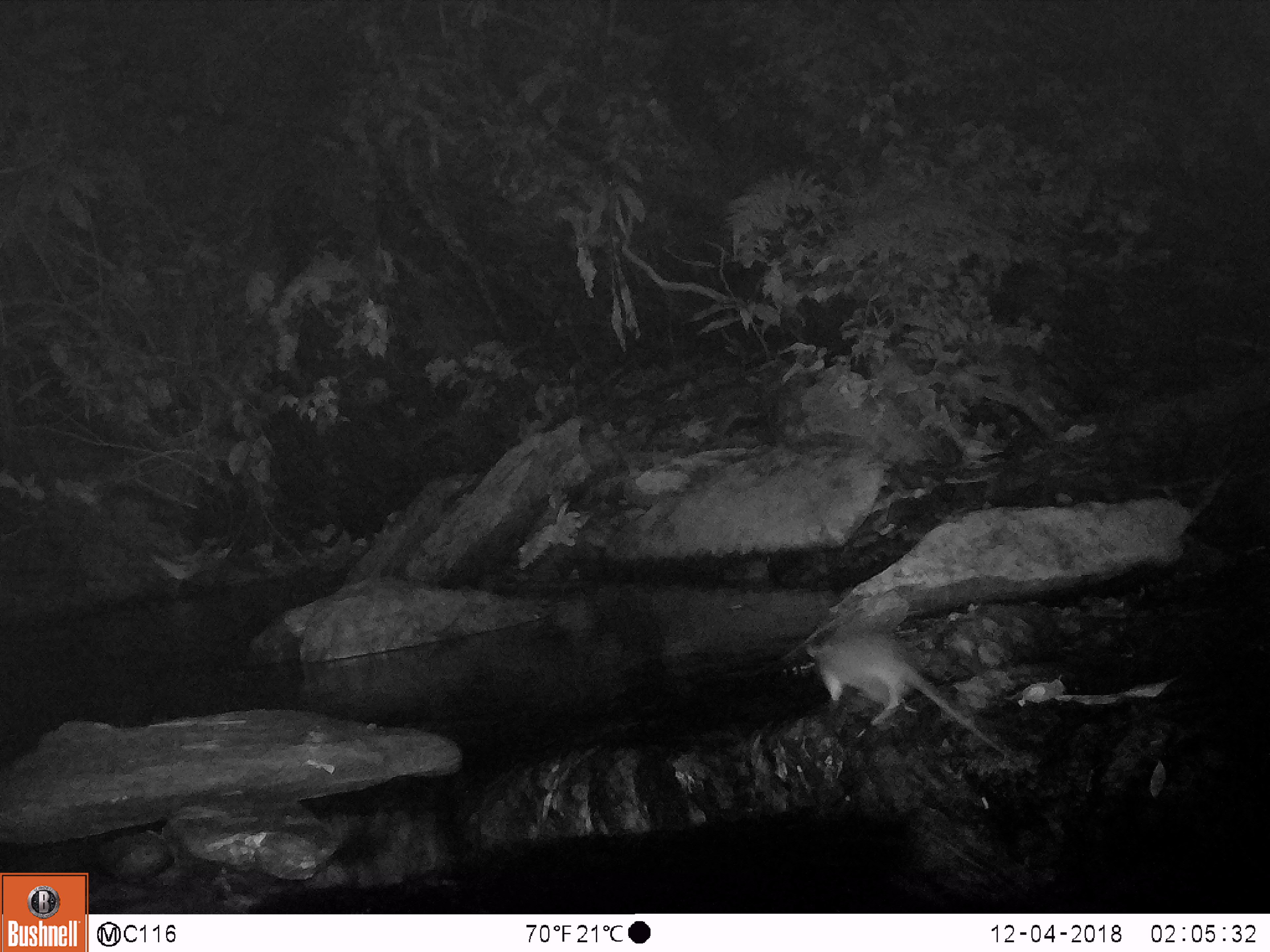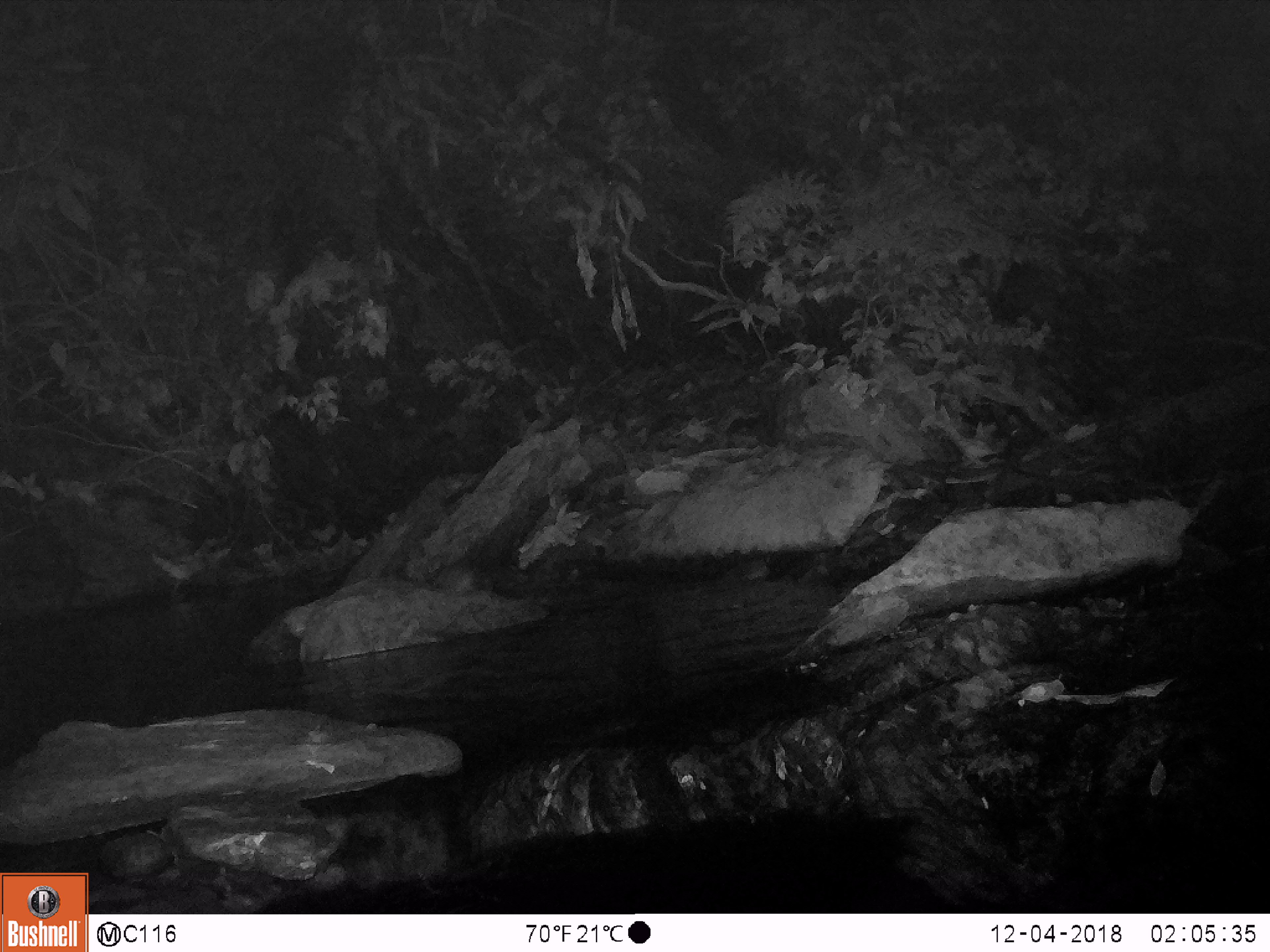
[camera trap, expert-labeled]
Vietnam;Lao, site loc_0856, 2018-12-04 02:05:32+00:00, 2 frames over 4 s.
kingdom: Animalia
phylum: Chordata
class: Mammalia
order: Rodentia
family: Muridae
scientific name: Muridae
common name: old-world mice and rats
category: unidentified murid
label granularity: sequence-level